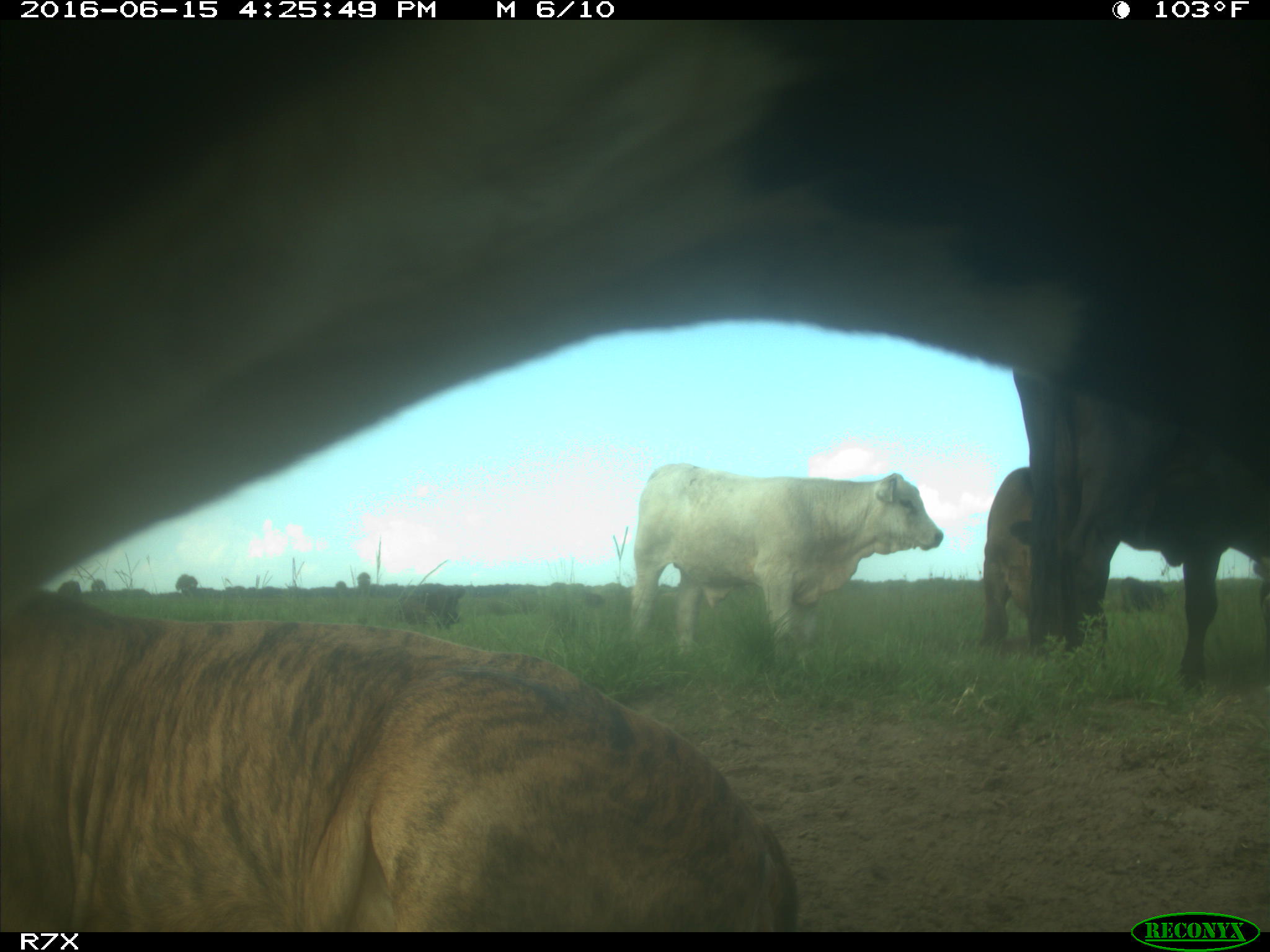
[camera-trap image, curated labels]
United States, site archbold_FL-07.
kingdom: Animalia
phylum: Chordata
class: Mammalia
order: Artiodactyla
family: Bovidae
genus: Bos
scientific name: Bos taurus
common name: domestic cow